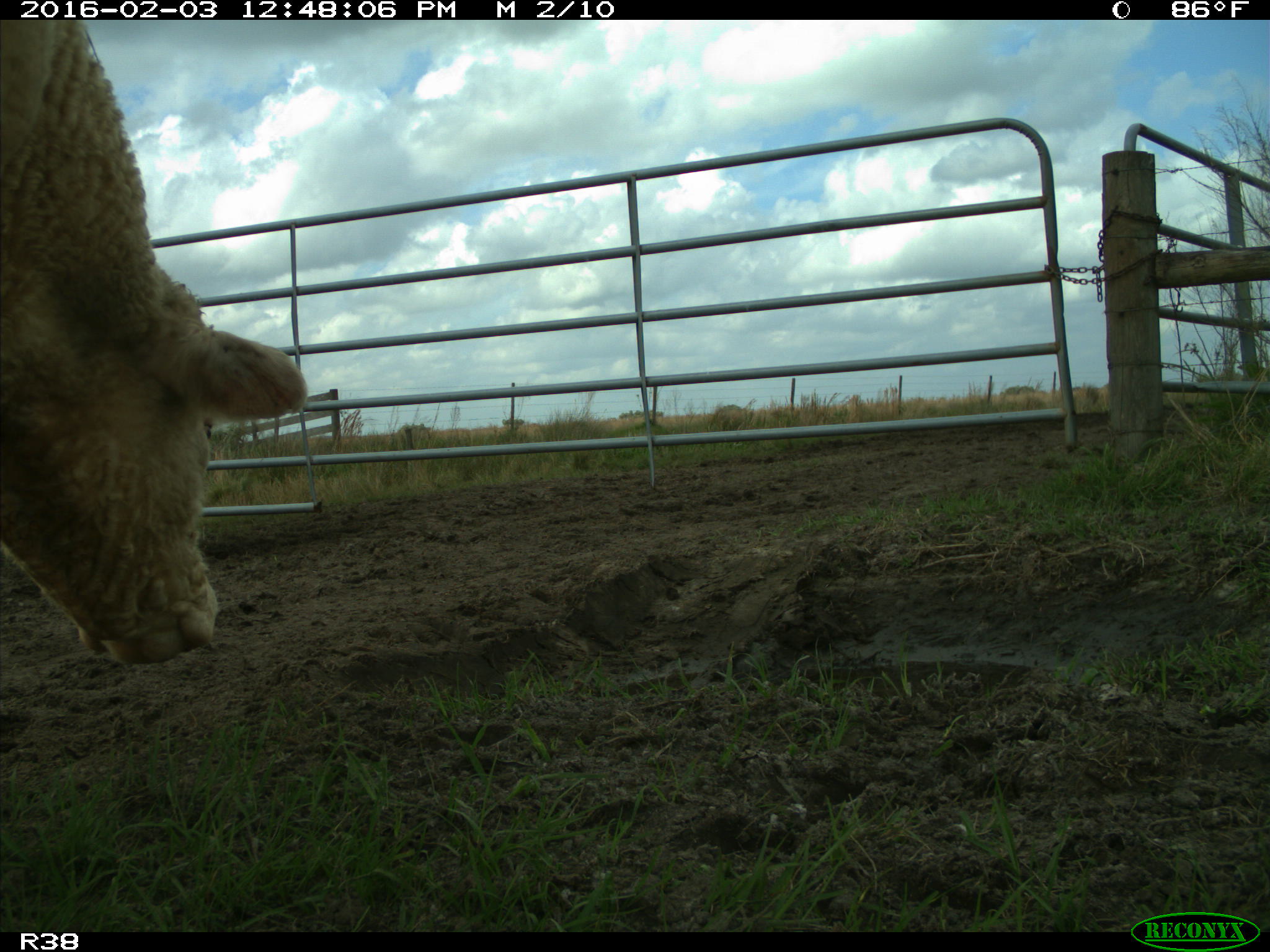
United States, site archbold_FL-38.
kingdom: Animalia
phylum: Chordata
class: Mammalia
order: Artiodactyla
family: Bovidae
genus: Bos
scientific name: Bos taurus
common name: domestic cow